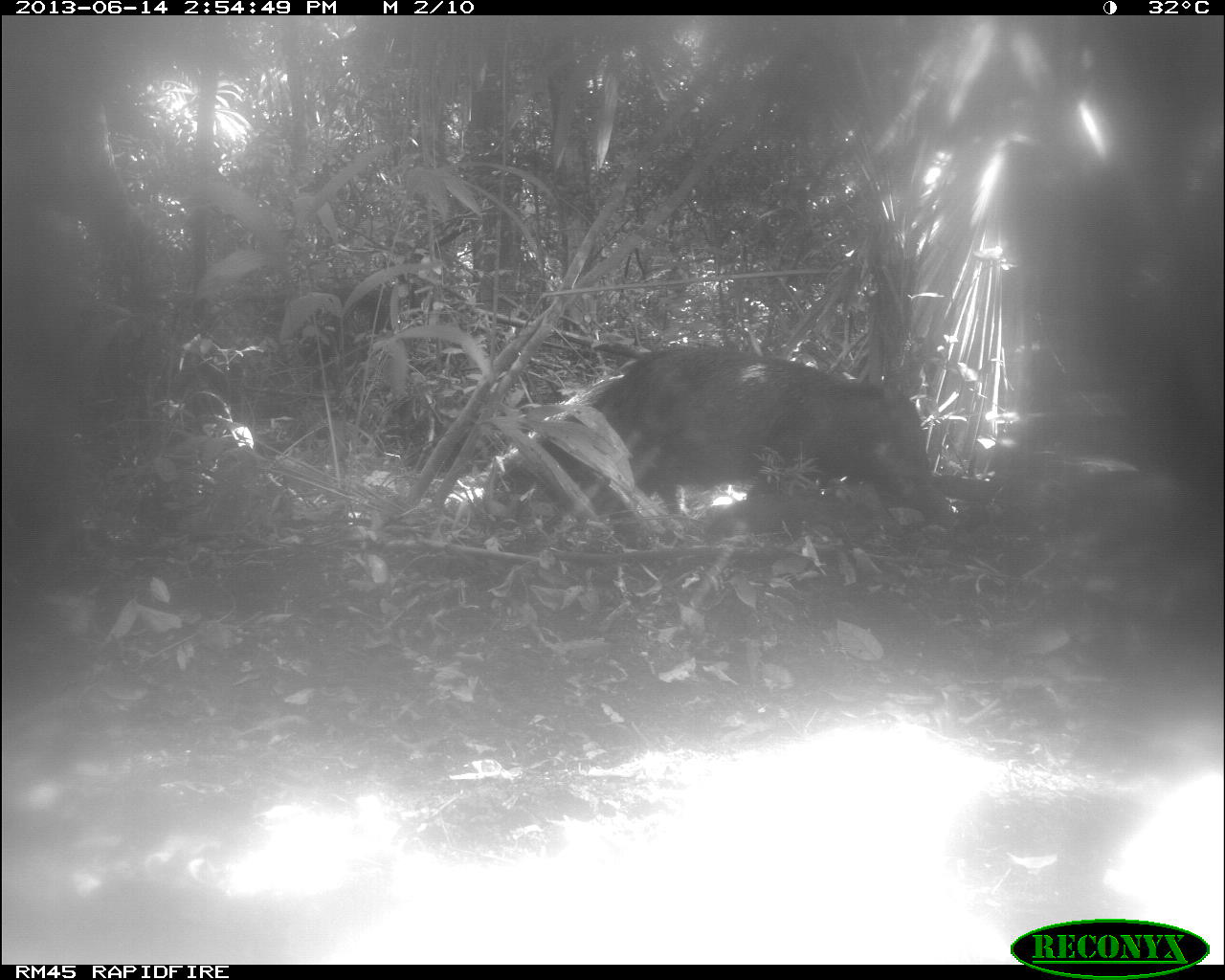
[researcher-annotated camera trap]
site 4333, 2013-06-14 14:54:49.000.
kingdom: Animalia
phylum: Chordata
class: Mammalia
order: Artiodactyla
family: Tayassuidae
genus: Tayassu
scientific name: Tayassu pecari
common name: white-lipped peccary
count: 2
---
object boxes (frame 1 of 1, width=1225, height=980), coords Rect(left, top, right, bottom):
tayassu pecari: Rect(540, 343, 938, 552)